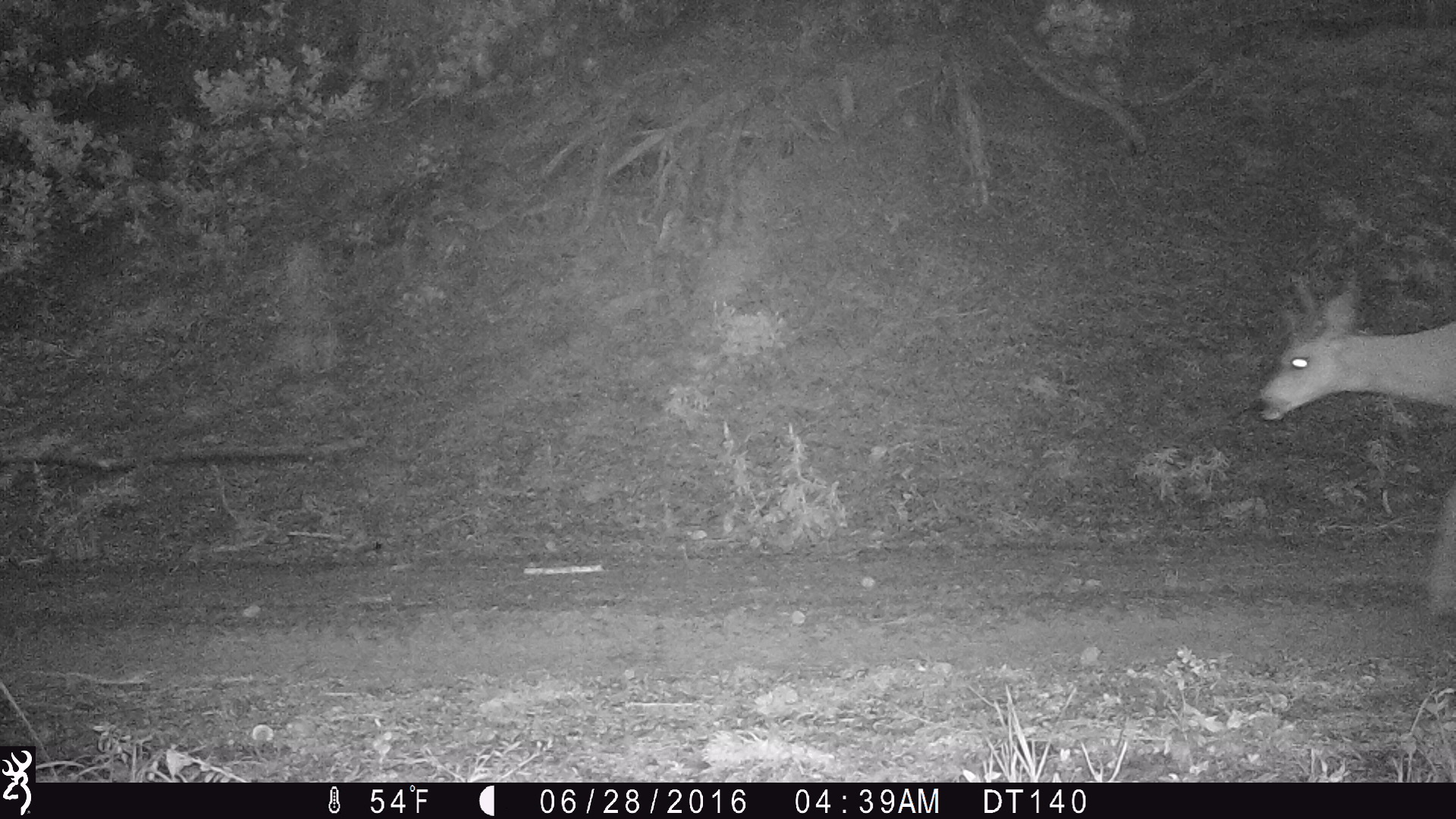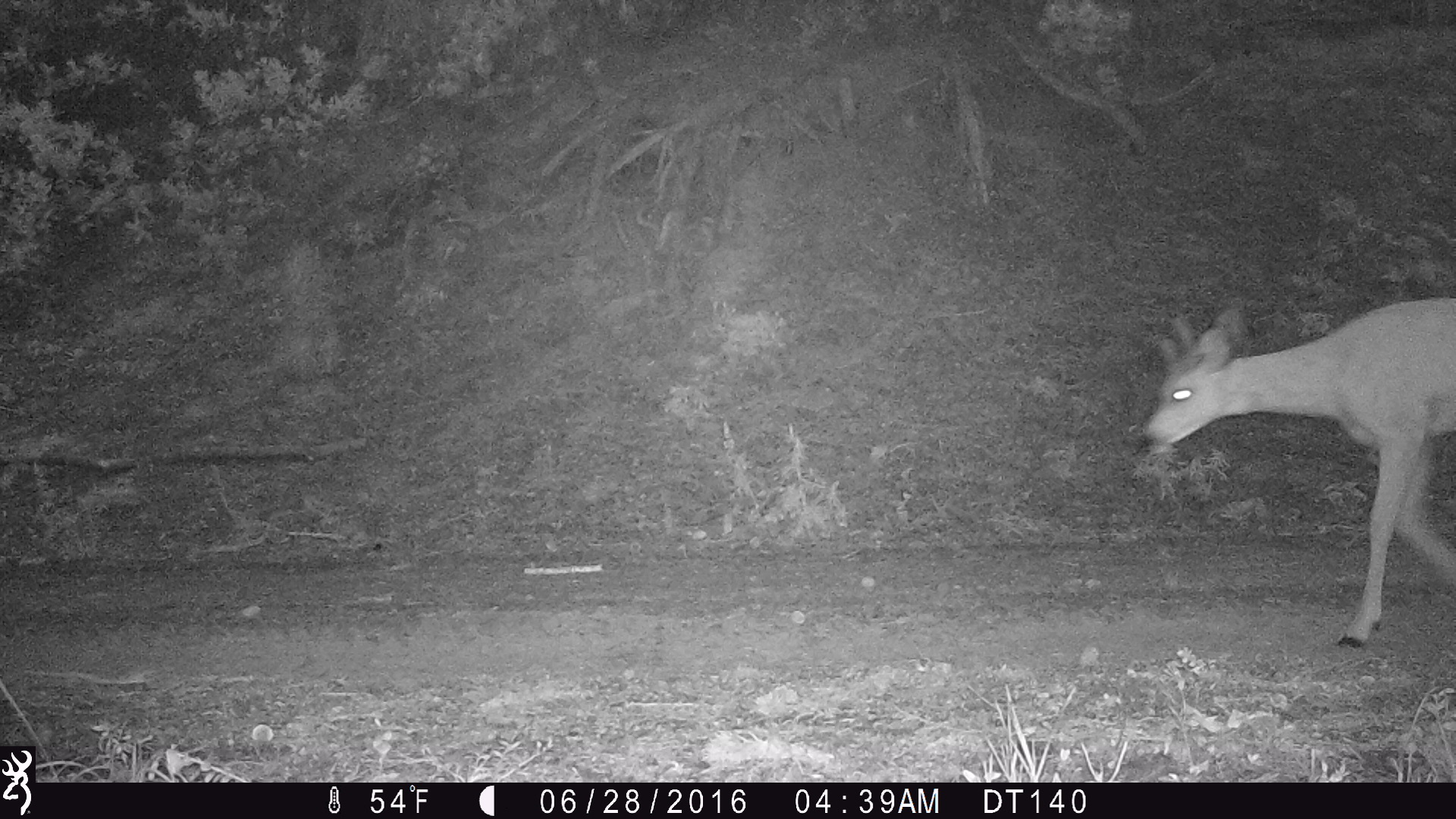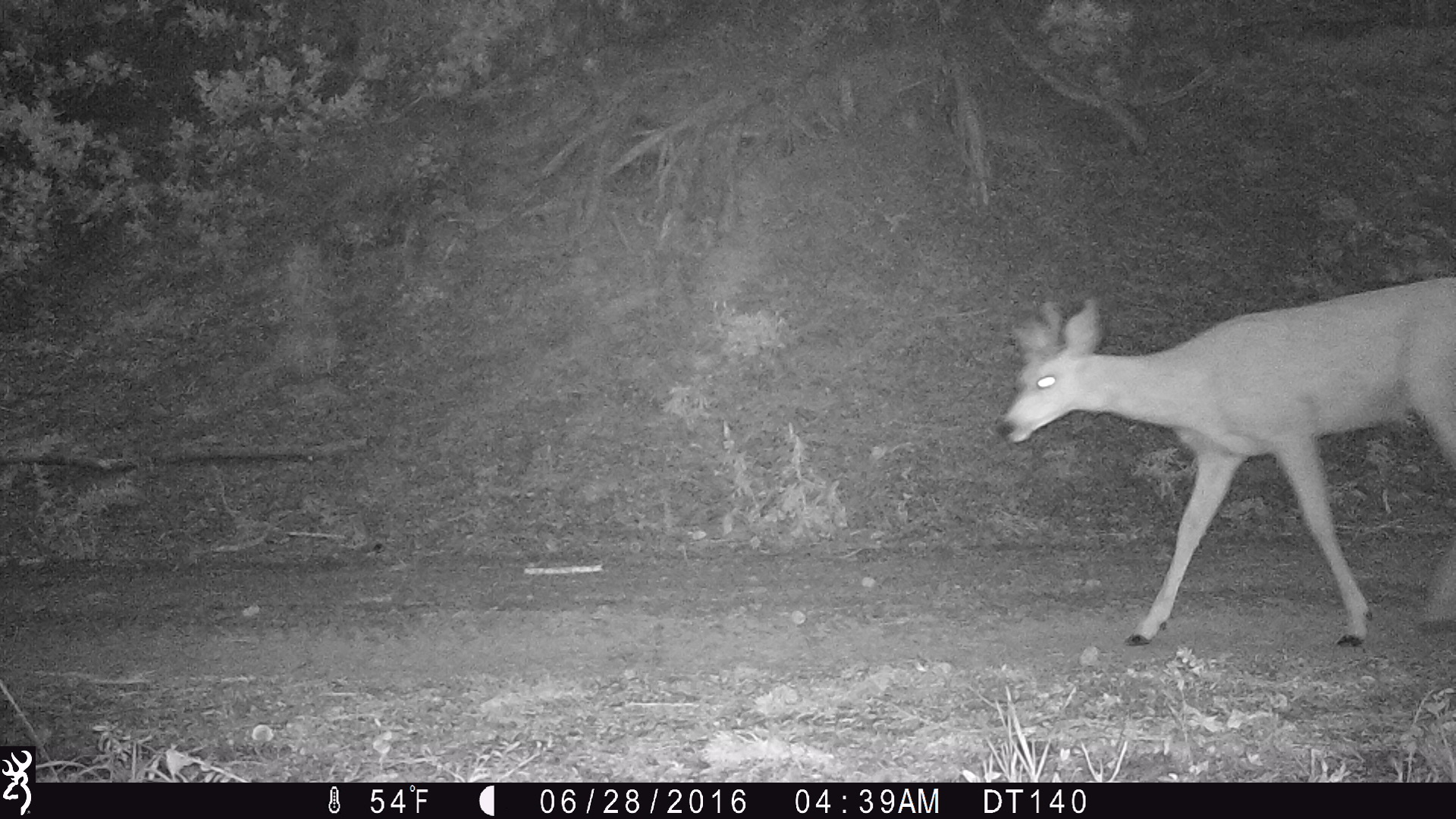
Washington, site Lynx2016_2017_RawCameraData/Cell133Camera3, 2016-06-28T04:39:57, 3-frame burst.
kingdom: Animalia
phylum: Chordata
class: Mammalia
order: Artiodactyla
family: Cervidae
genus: Odocoileus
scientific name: Odocoileus hemionus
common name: mule deer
Odocoileus hemionus (mule deer). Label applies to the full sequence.